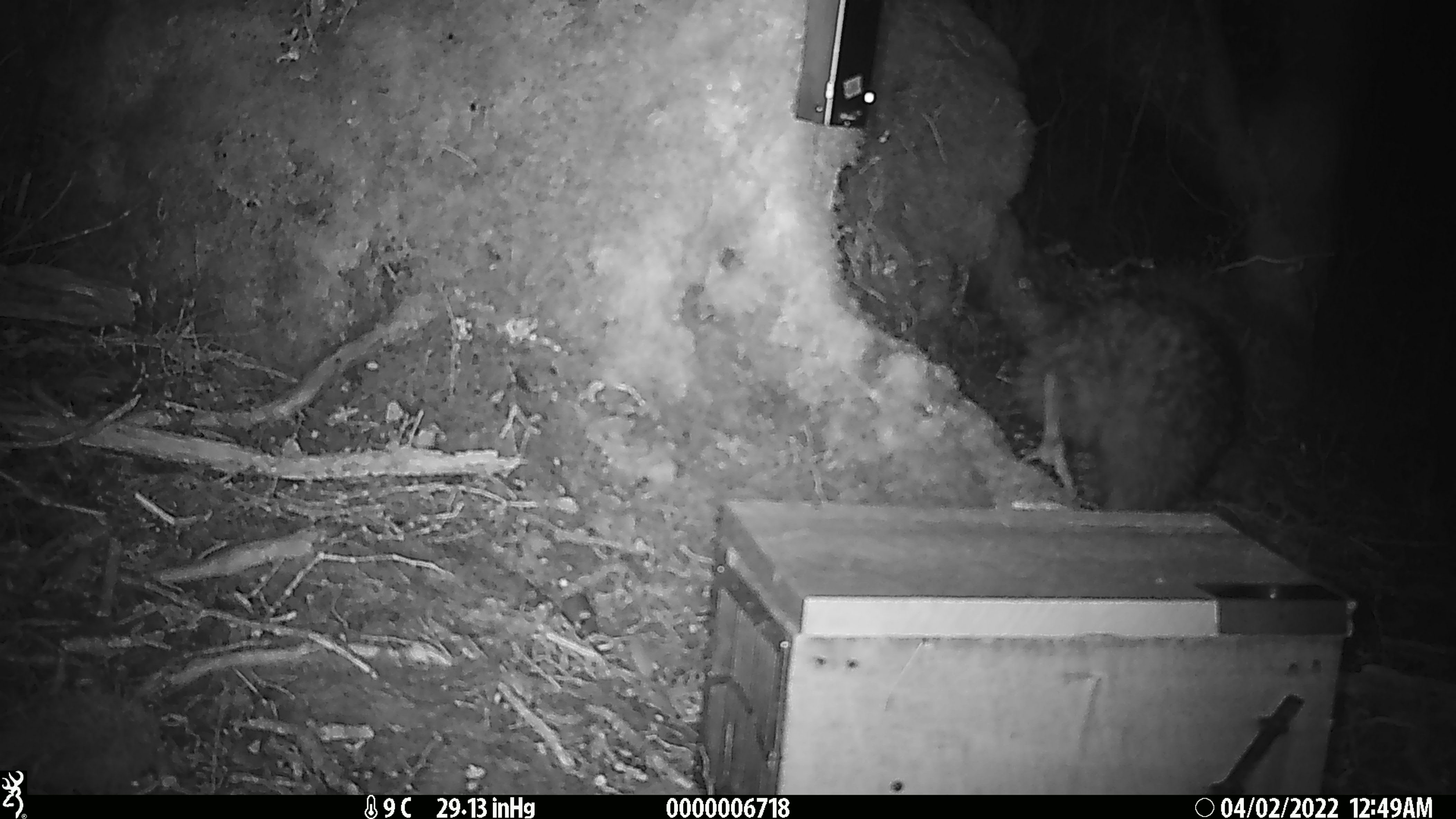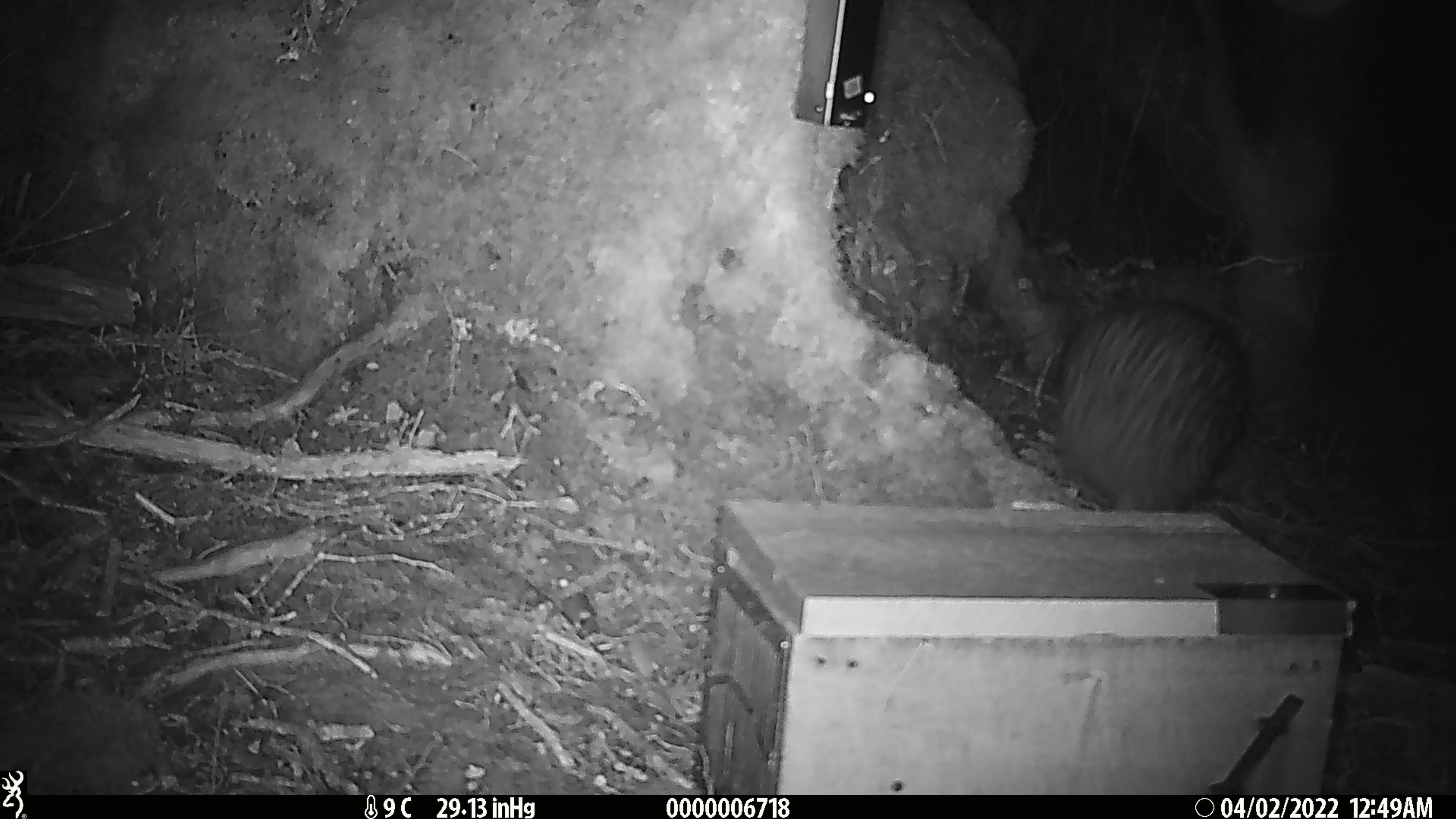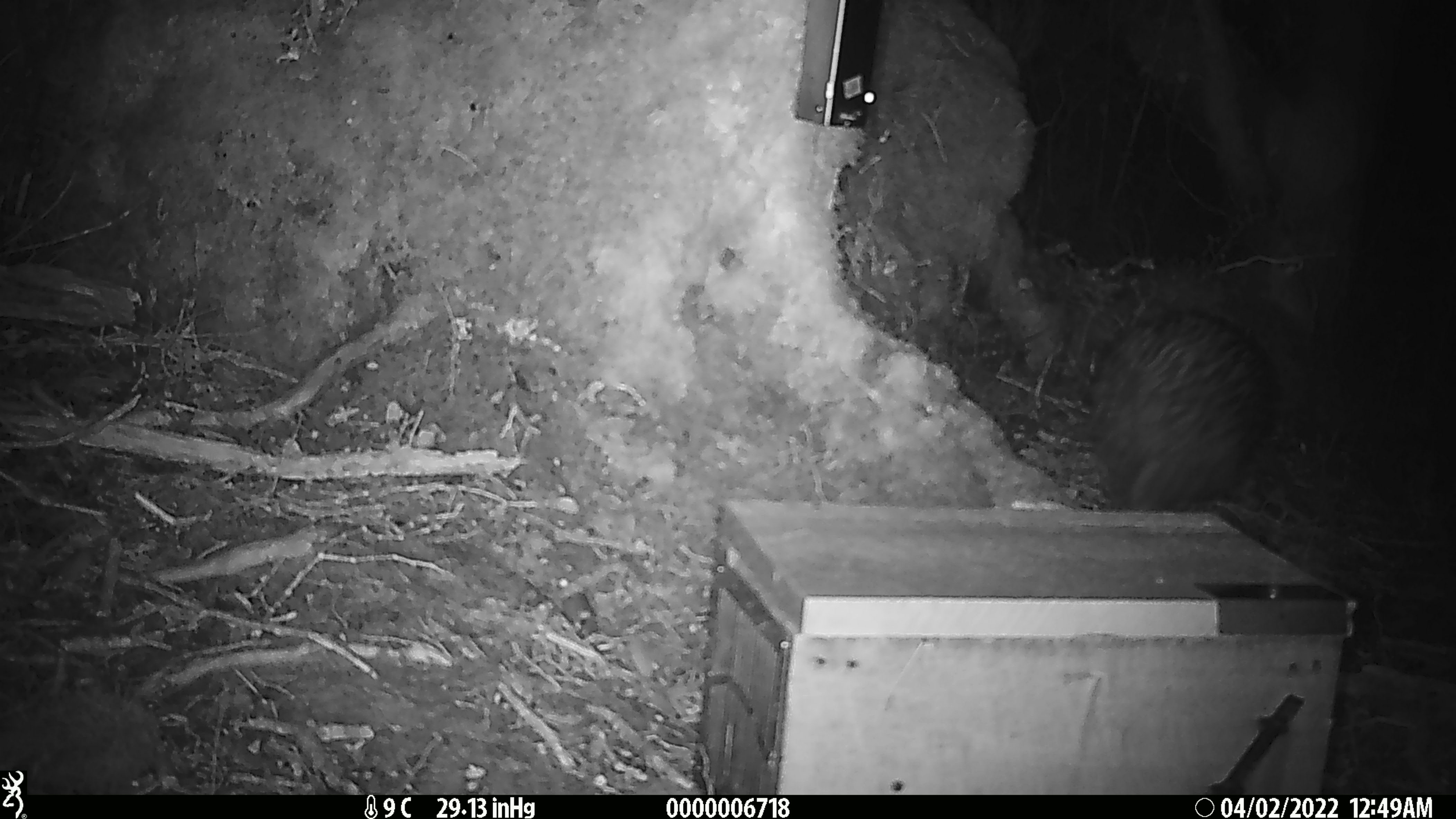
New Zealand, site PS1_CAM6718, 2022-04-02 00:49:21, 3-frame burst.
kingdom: Animalia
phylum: Chordata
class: Aves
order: Apterygiformes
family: Apterygidae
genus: Apteryx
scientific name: Apteryx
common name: kiwi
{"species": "kiwi (Apteryx)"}